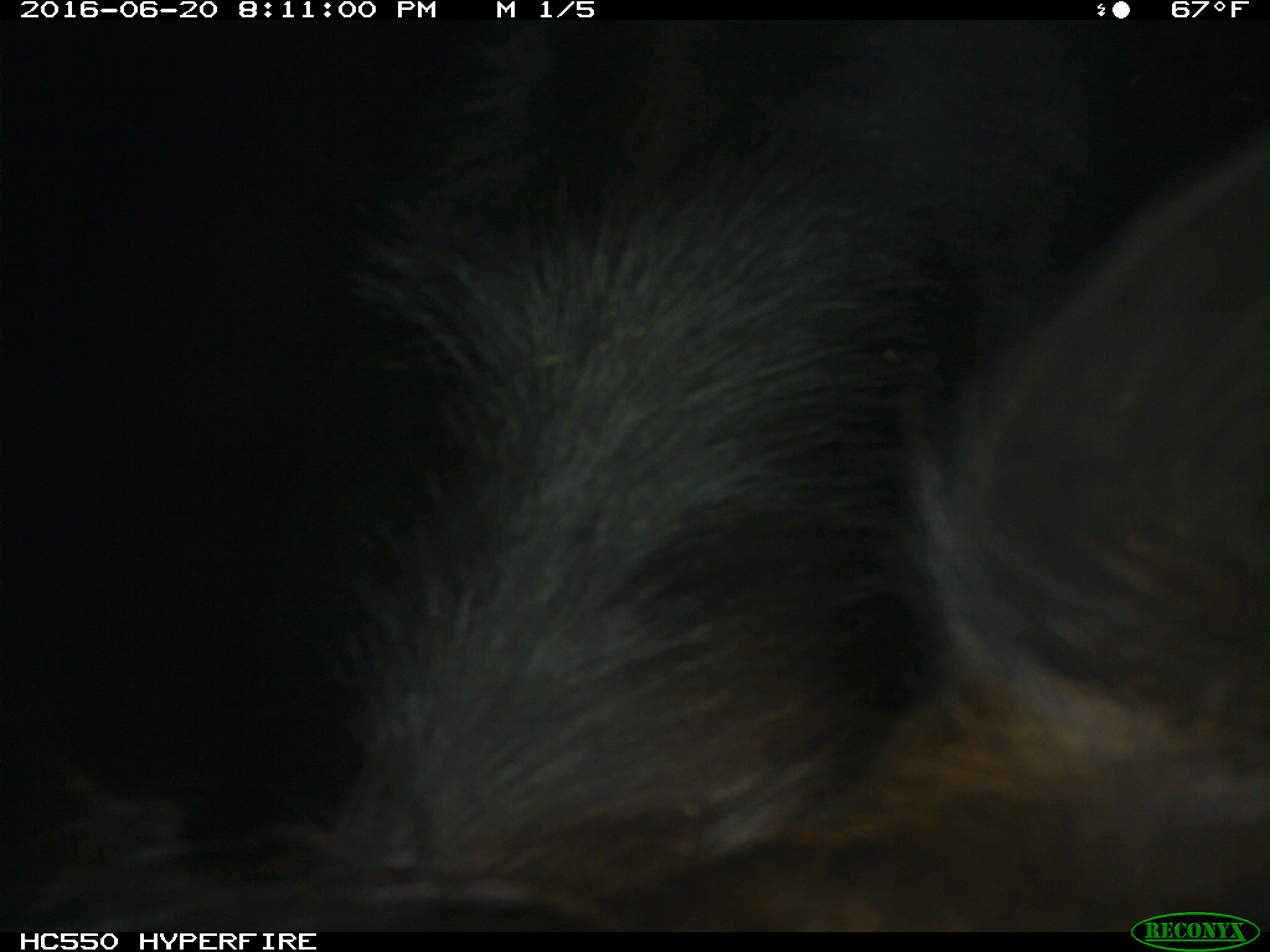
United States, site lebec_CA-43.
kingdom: Animalia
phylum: Chordata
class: Mammalia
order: Artiodactyla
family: Bovidae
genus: Bos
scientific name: Bos taurus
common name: domestic cow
Bos taurus (domestic cow).